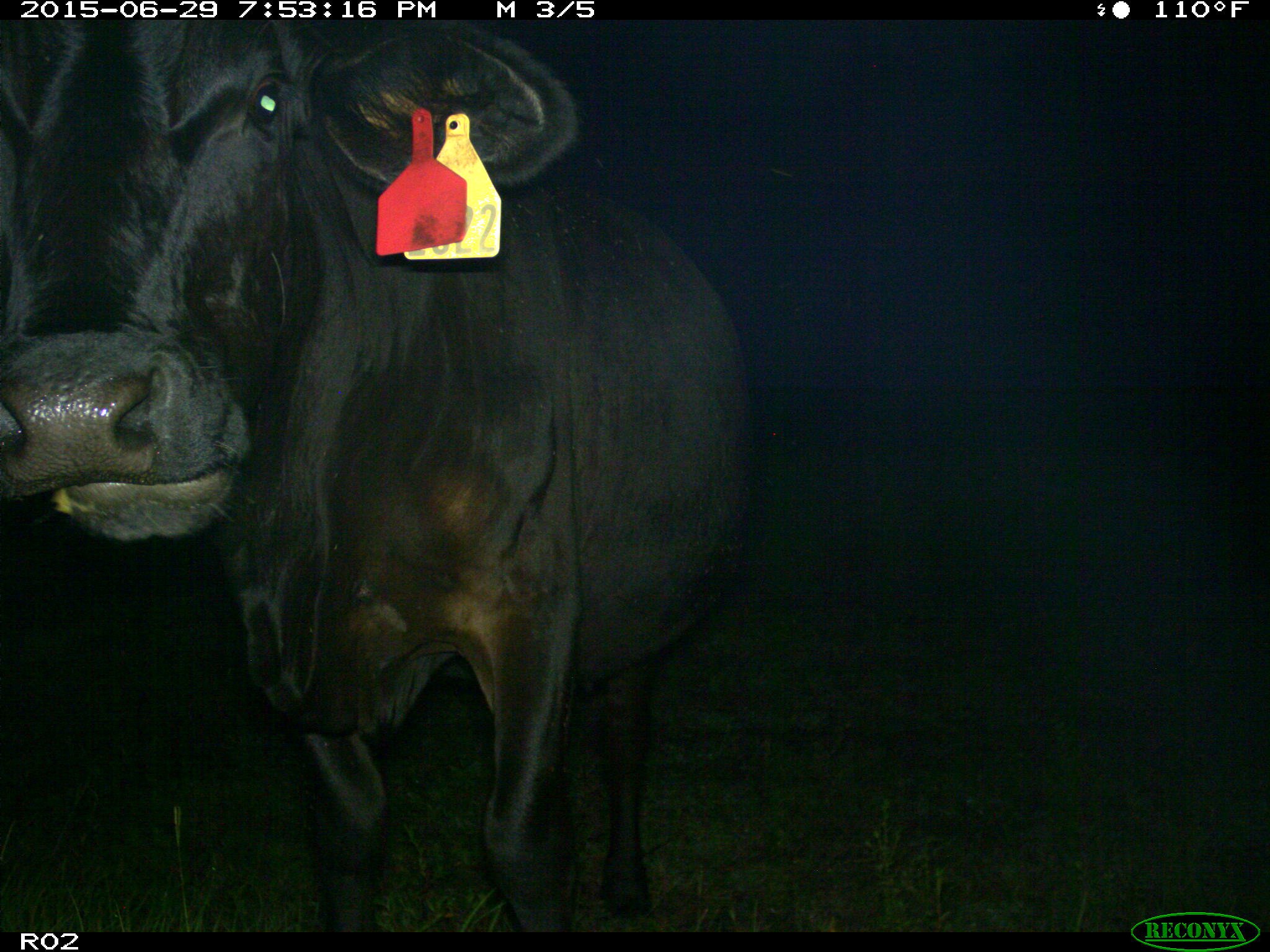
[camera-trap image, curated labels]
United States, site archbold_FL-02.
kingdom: Animalia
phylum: Chordata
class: Mammalia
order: Artiodactyla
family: Bovidae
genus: Bos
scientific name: Bos taurus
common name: domestic cow